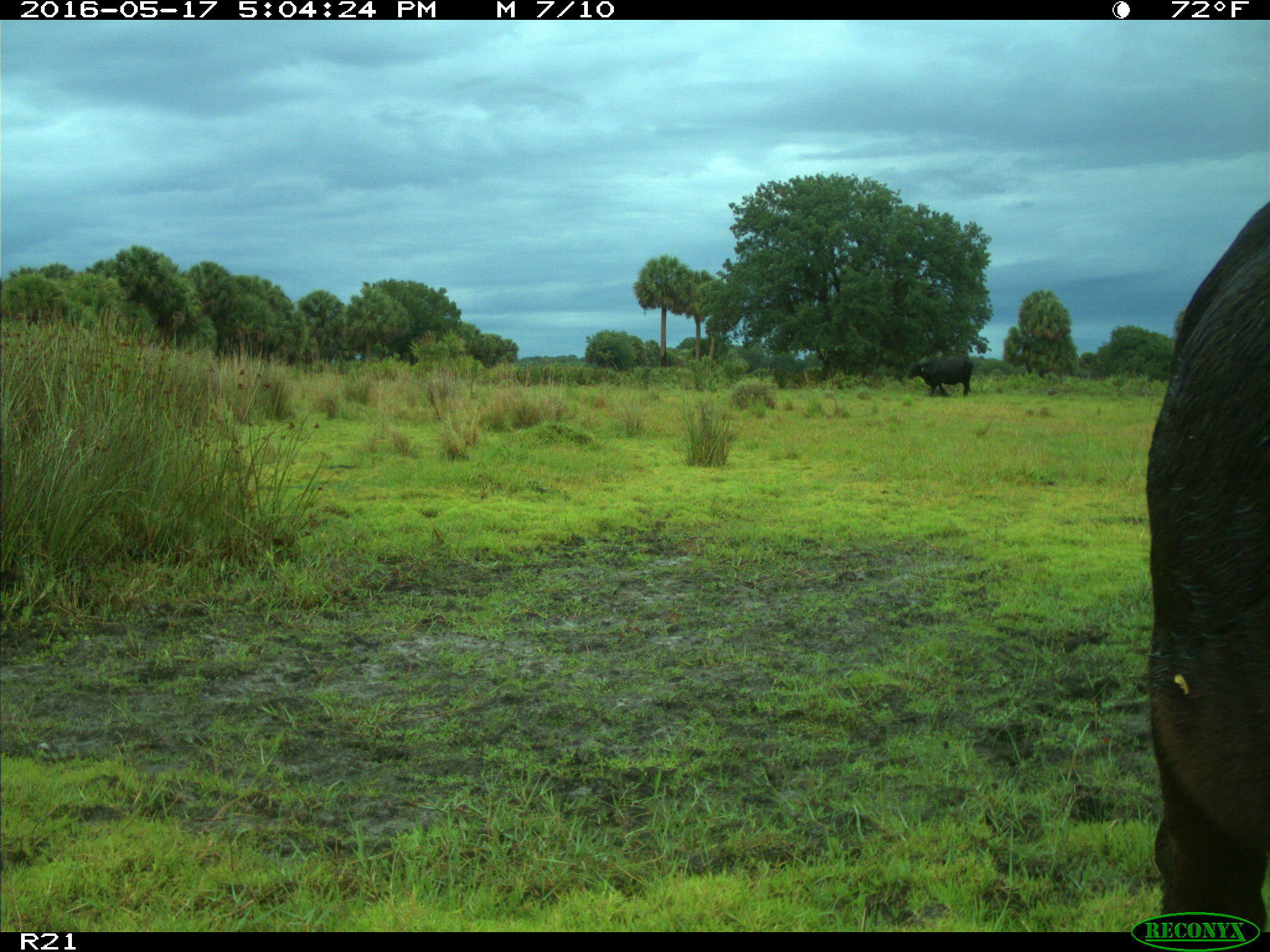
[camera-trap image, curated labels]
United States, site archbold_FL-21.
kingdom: Animalia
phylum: Chordata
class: Mammalia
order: Artiodactyla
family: Bovidae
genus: Bos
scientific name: Bos taurus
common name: domestic cow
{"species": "Bos taurus (domestic cow)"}